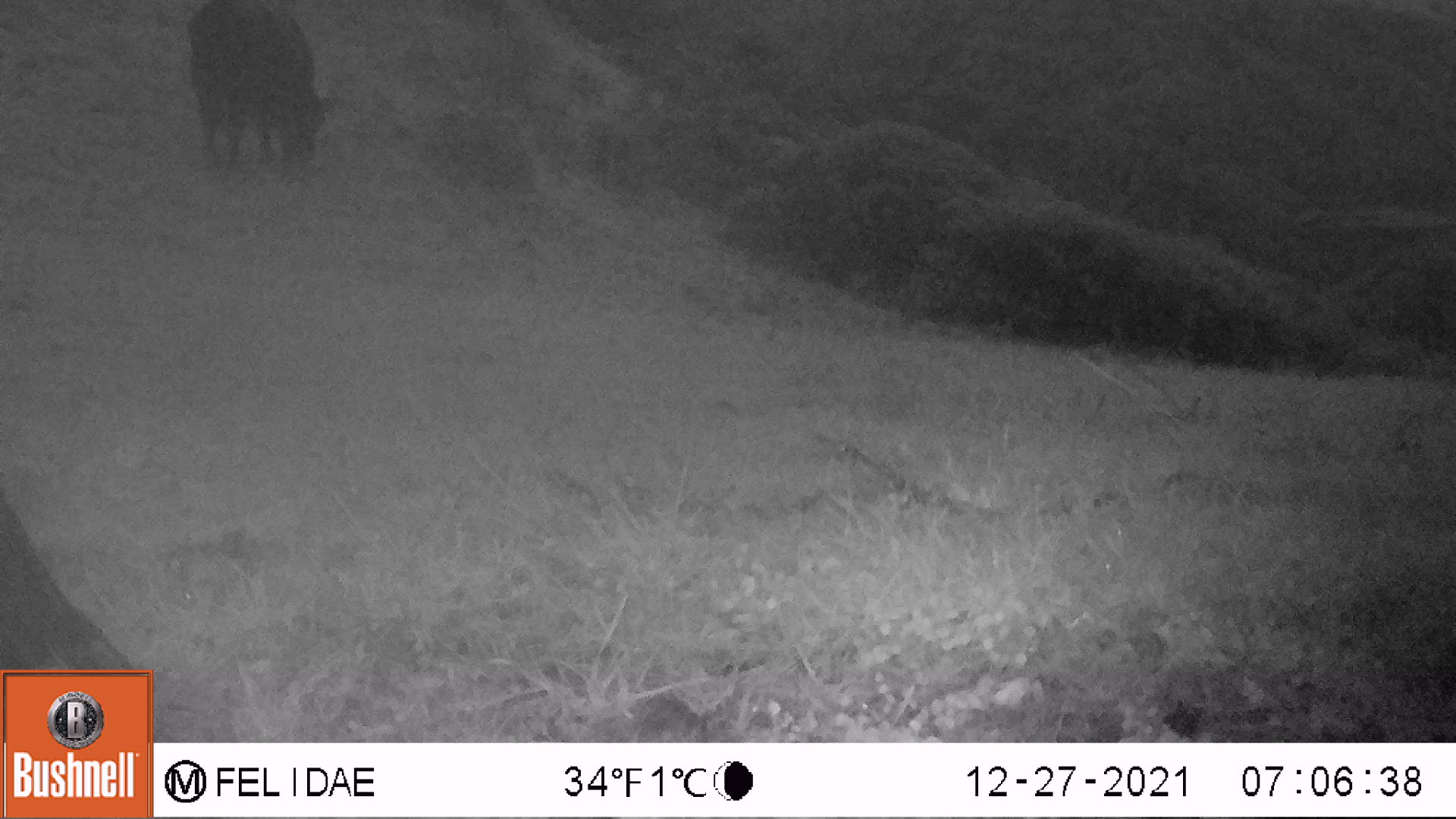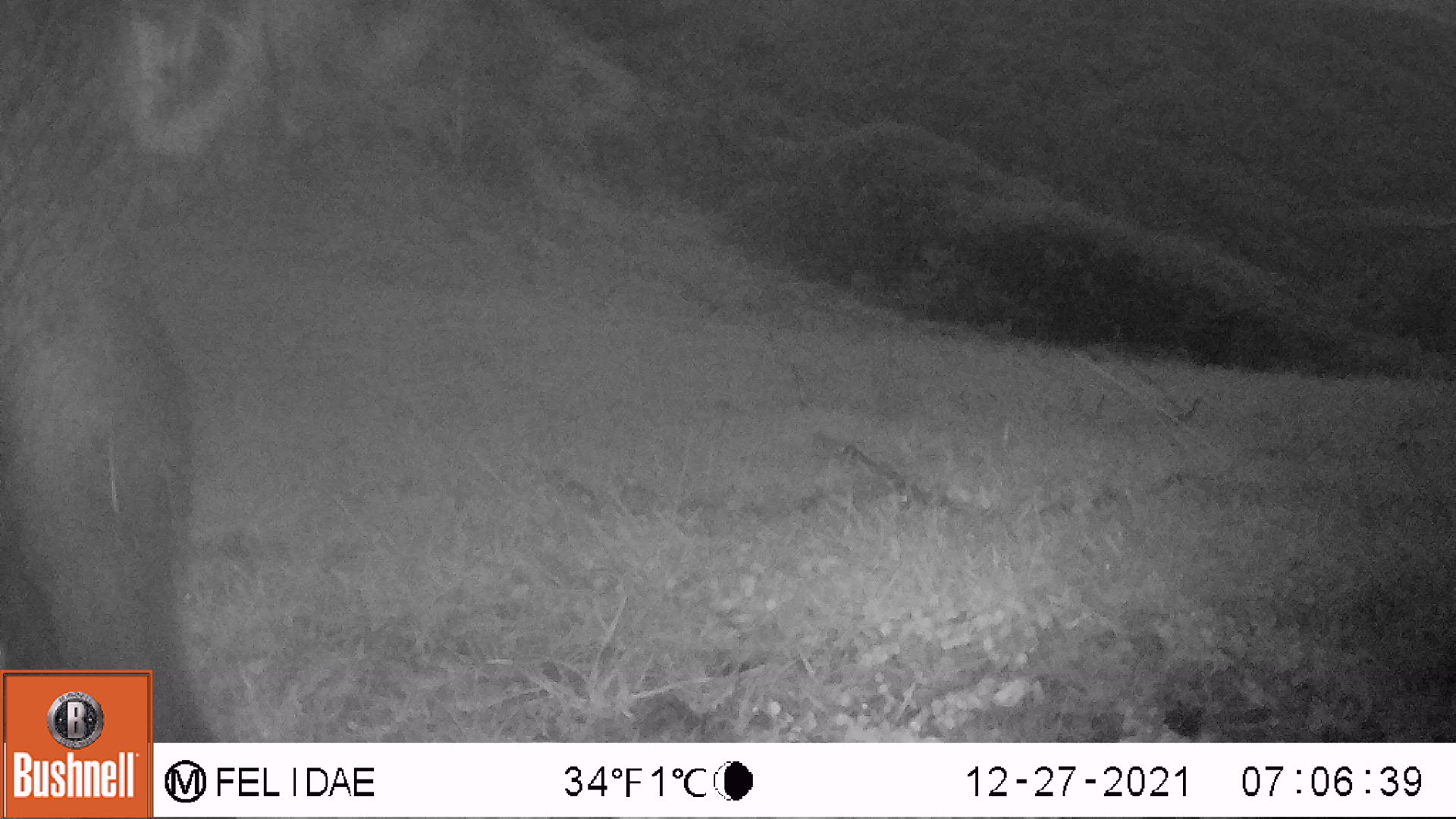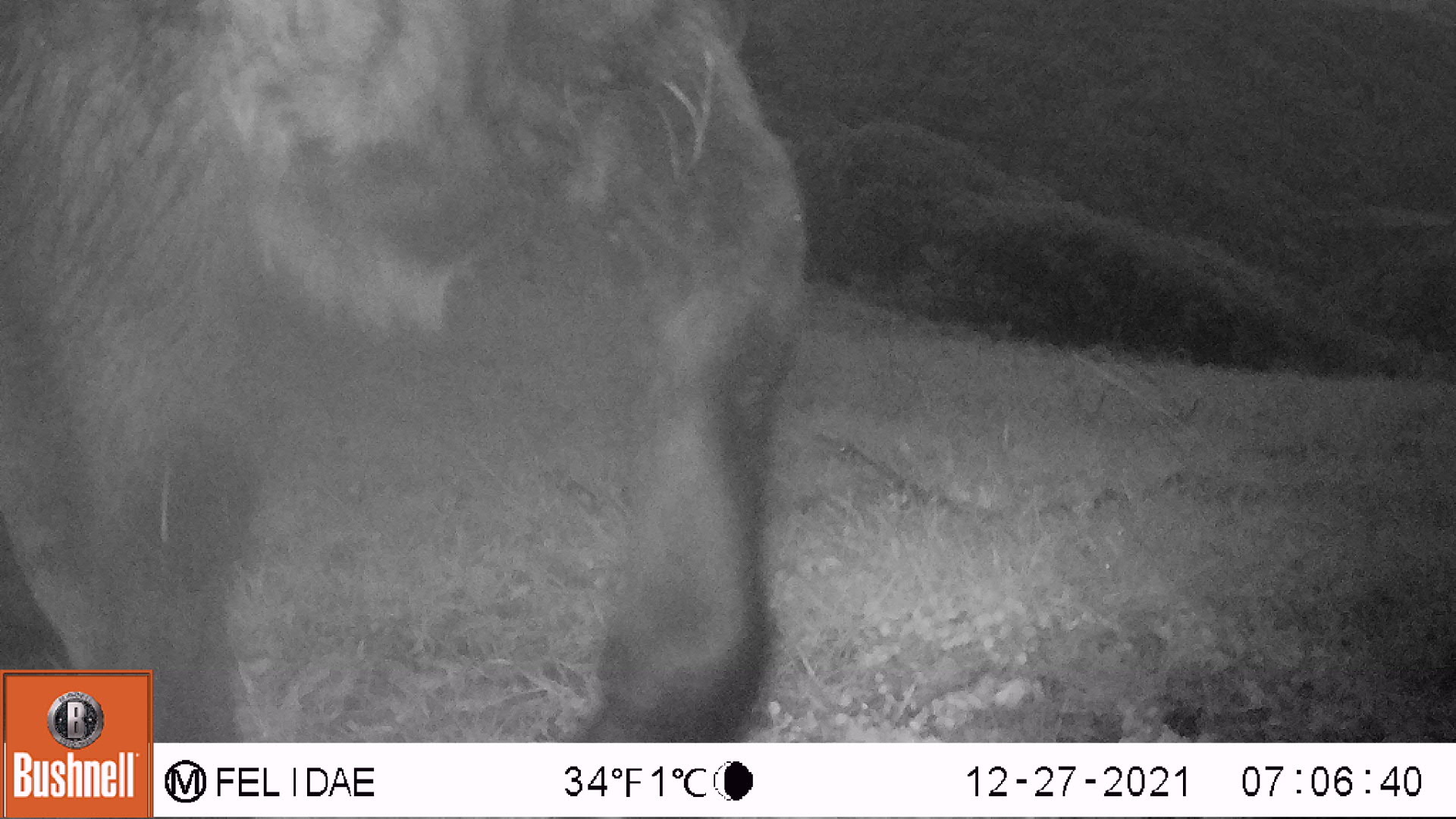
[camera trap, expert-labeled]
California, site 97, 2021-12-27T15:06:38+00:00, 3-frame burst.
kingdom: Animalia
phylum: Chordata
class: Mammalia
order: Artiodactyla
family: Bovidae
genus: Bos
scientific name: Bos taurus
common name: domestic cattle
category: cattle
Cattle (domestic cattle) (Bos taurus).